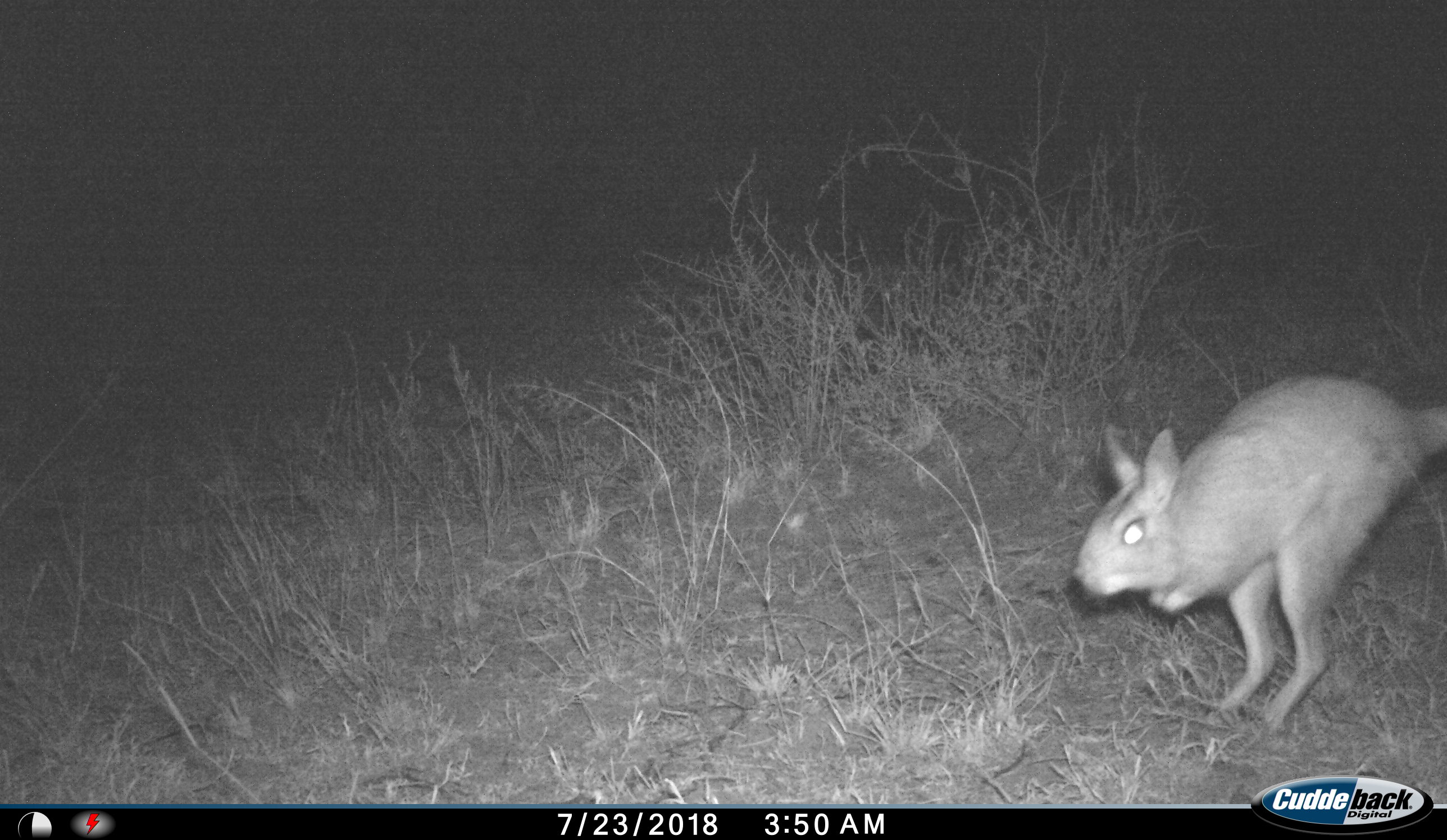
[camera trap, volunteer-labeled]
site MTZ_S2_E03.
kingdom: Animalia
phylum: Chordata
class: Mammalia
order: Rodentia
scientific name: Rodentia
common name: rodent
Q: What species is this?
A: Rodent (Rodentia).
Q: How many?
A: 1.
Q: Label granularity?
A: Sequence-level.